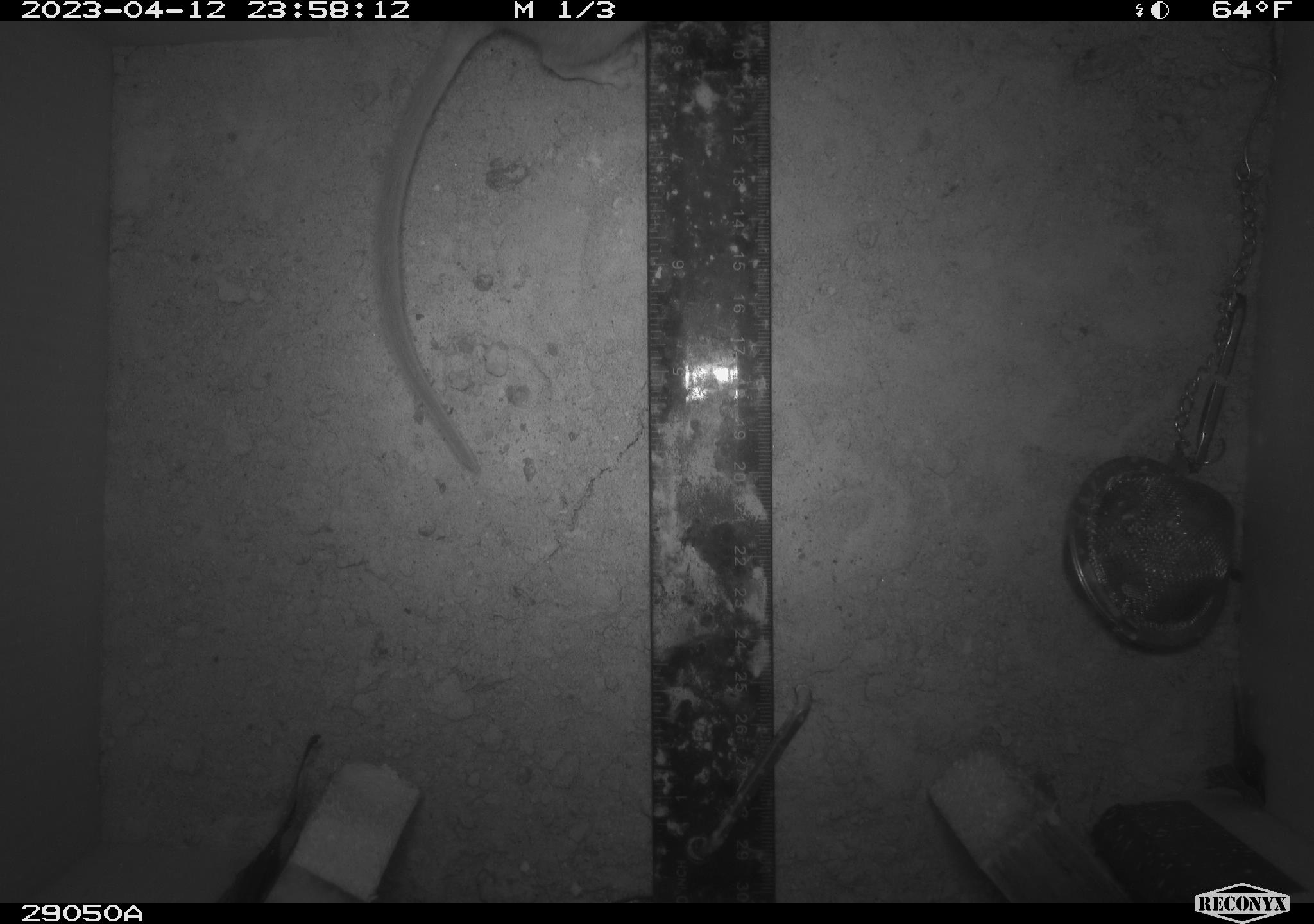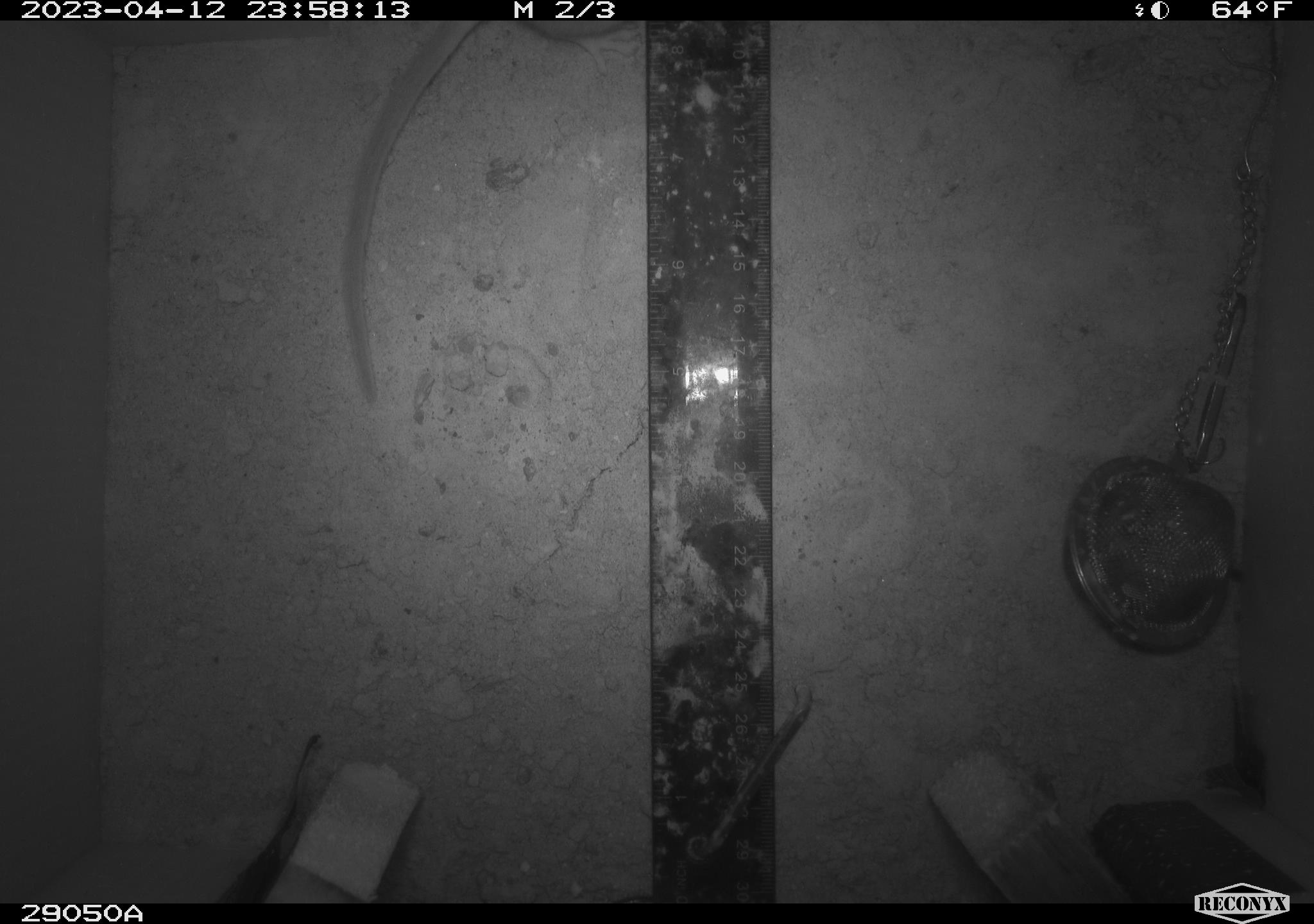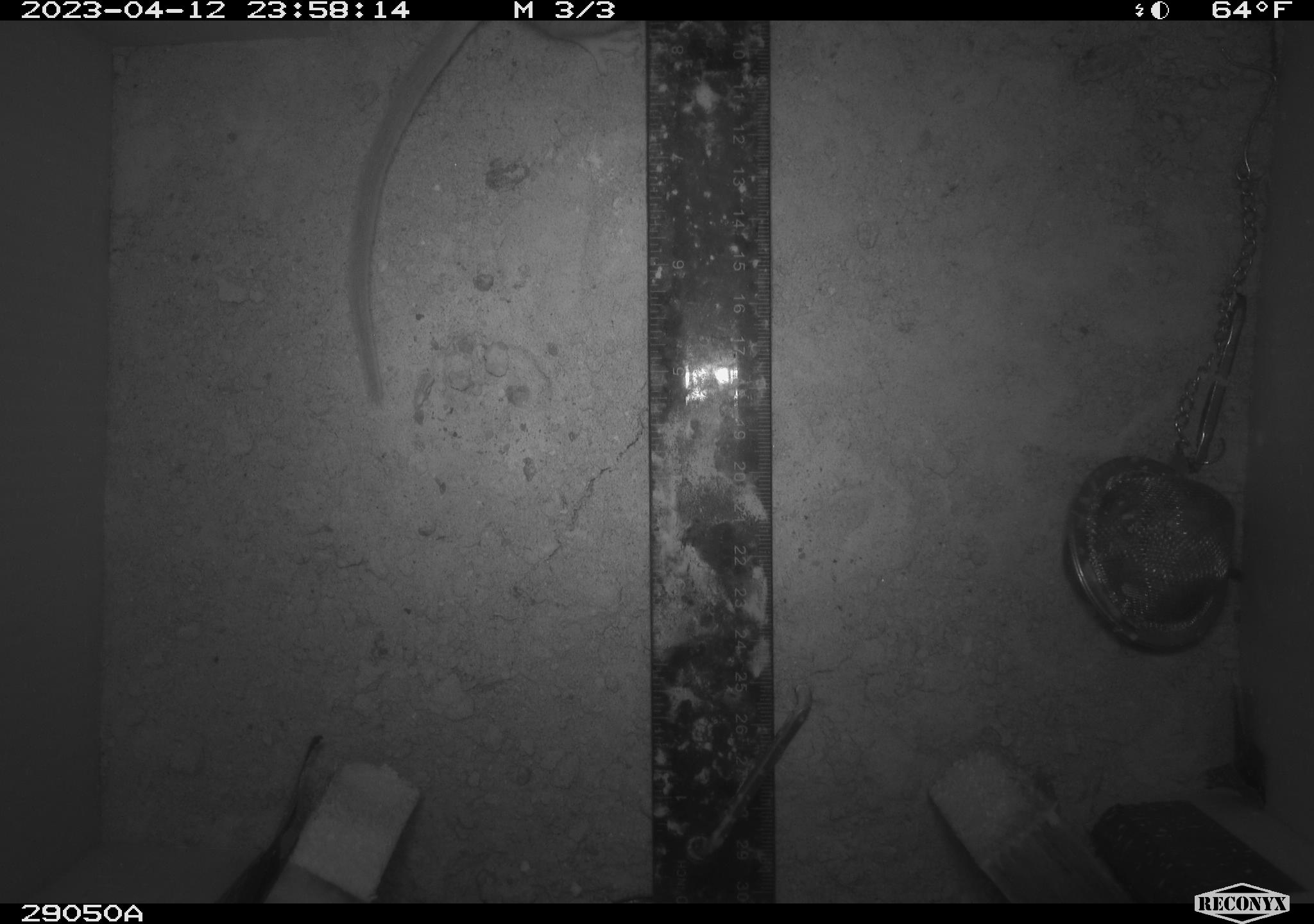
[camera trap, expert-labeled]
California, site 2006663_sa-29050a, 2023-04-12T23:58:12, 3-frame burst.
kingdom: Animalia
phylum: Chordata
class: Mammalia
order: Rodentia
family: Cricetidae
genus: Neotoma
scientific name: Neotoma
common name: pack rat or woodrat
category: neotoma species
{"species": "neotoma species (pack rat or woodrat) (Neotoma)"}